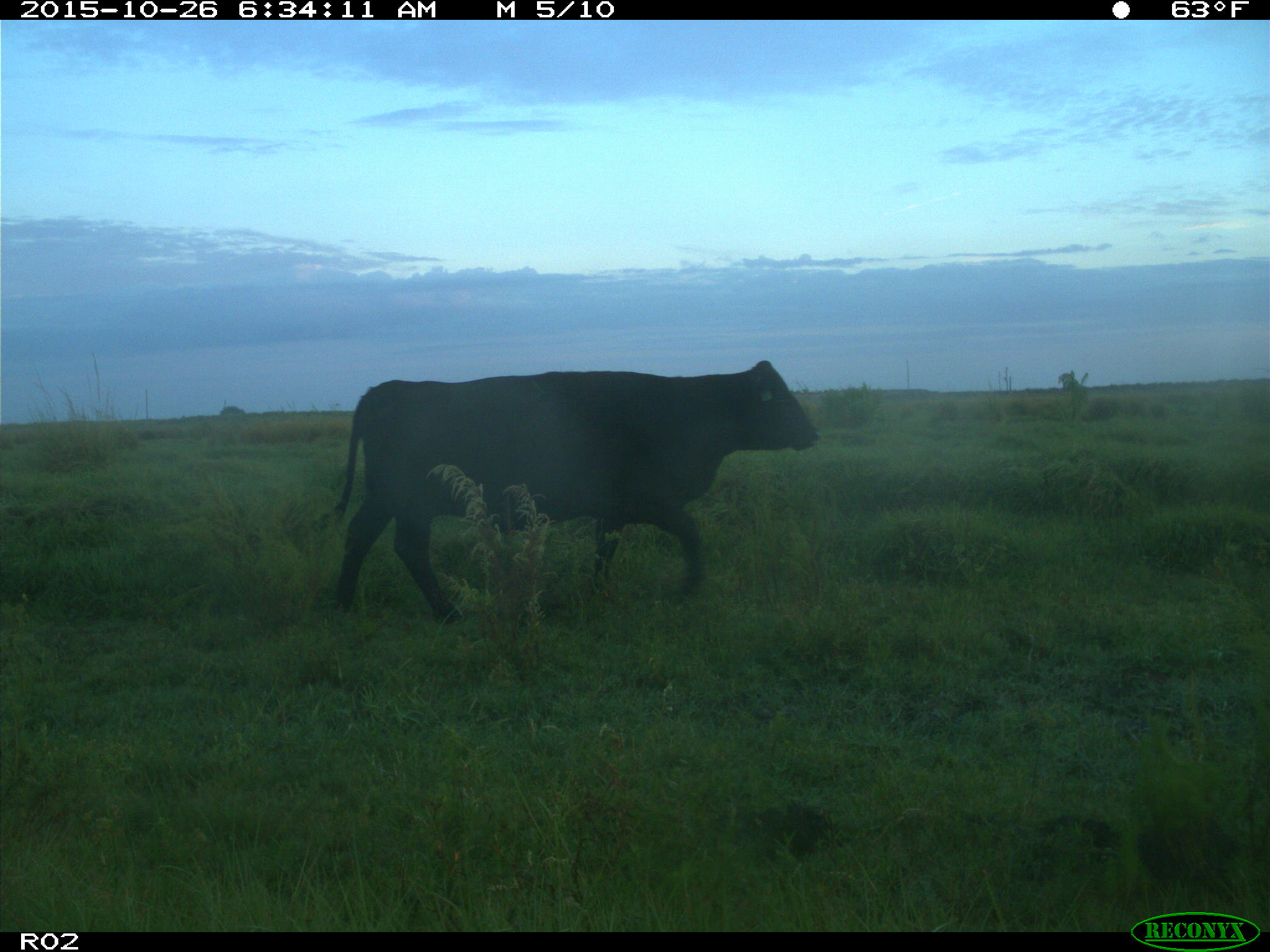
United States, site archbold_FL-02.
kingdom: Animalia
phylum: Chordata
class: Mammalia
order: Artiodactyla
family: Bovidae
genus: Bos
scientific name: Bos taurus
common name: domestic cow